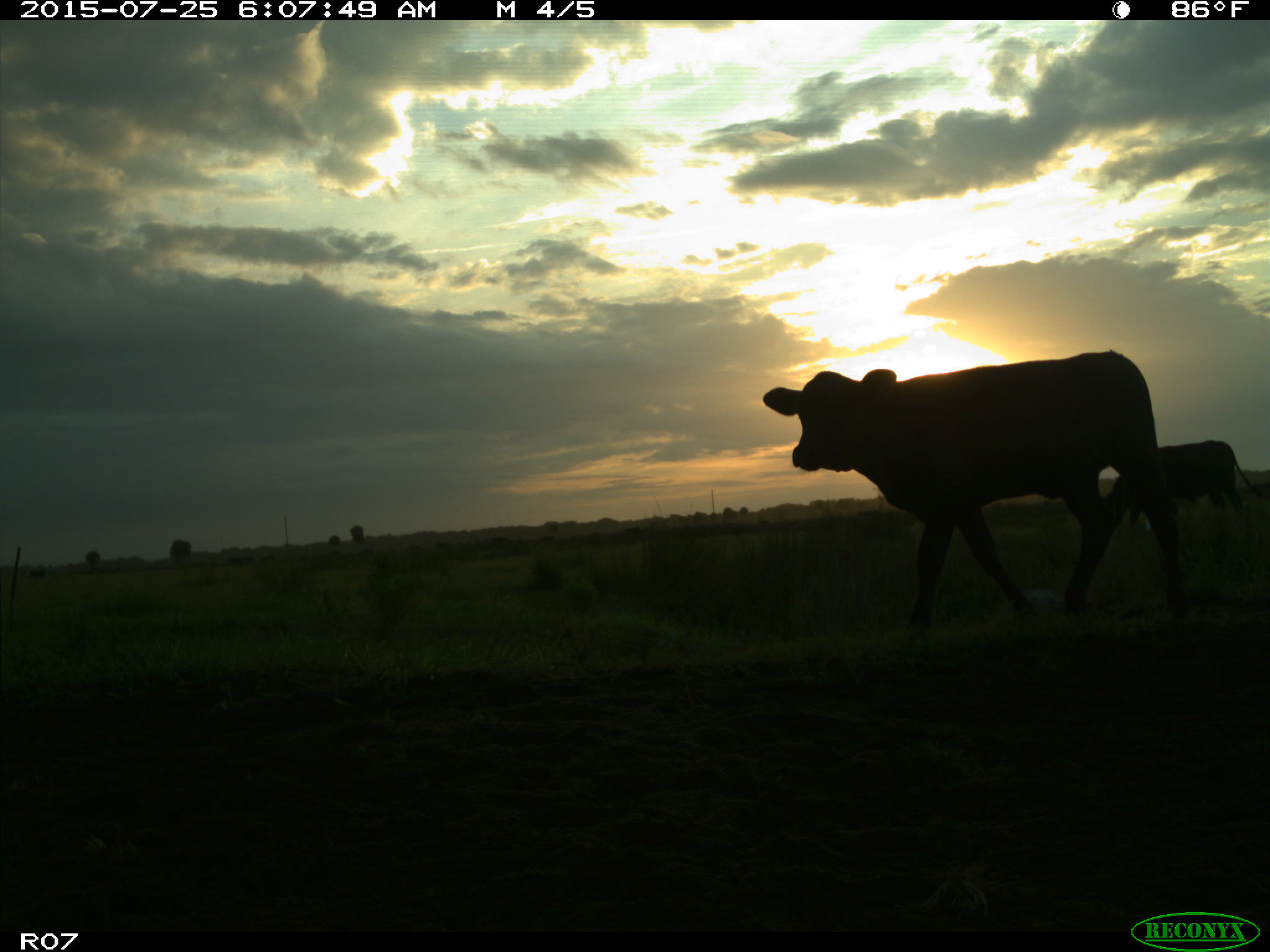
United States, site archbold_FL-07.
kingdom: Animalia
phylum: Chordata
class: Mammalia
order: Artiodactyla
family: Bovidae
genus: Bos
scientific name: Bos taurus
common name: domestic cow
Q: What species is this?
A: Bos taurus (domestic cow).